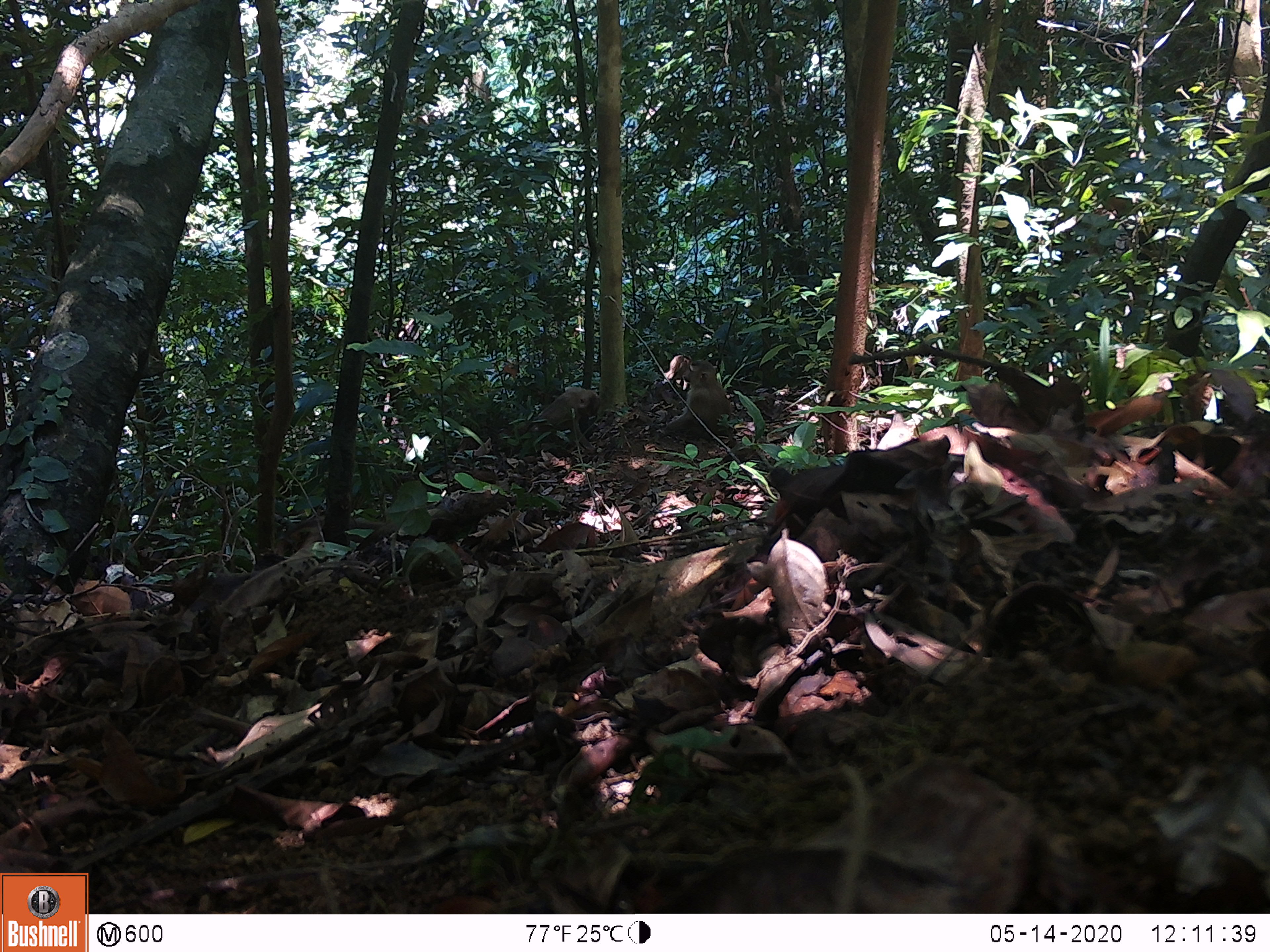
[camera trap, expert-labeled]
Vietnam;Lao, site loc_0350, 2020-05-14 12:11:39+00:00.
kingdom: Animalia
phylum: Chordata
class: Mammalia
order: Primates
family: Cercopithecidae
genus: Macaca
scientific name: Macaca nemestrina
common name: pig-tailed macaque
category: pig tailed macaque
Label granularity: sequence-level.